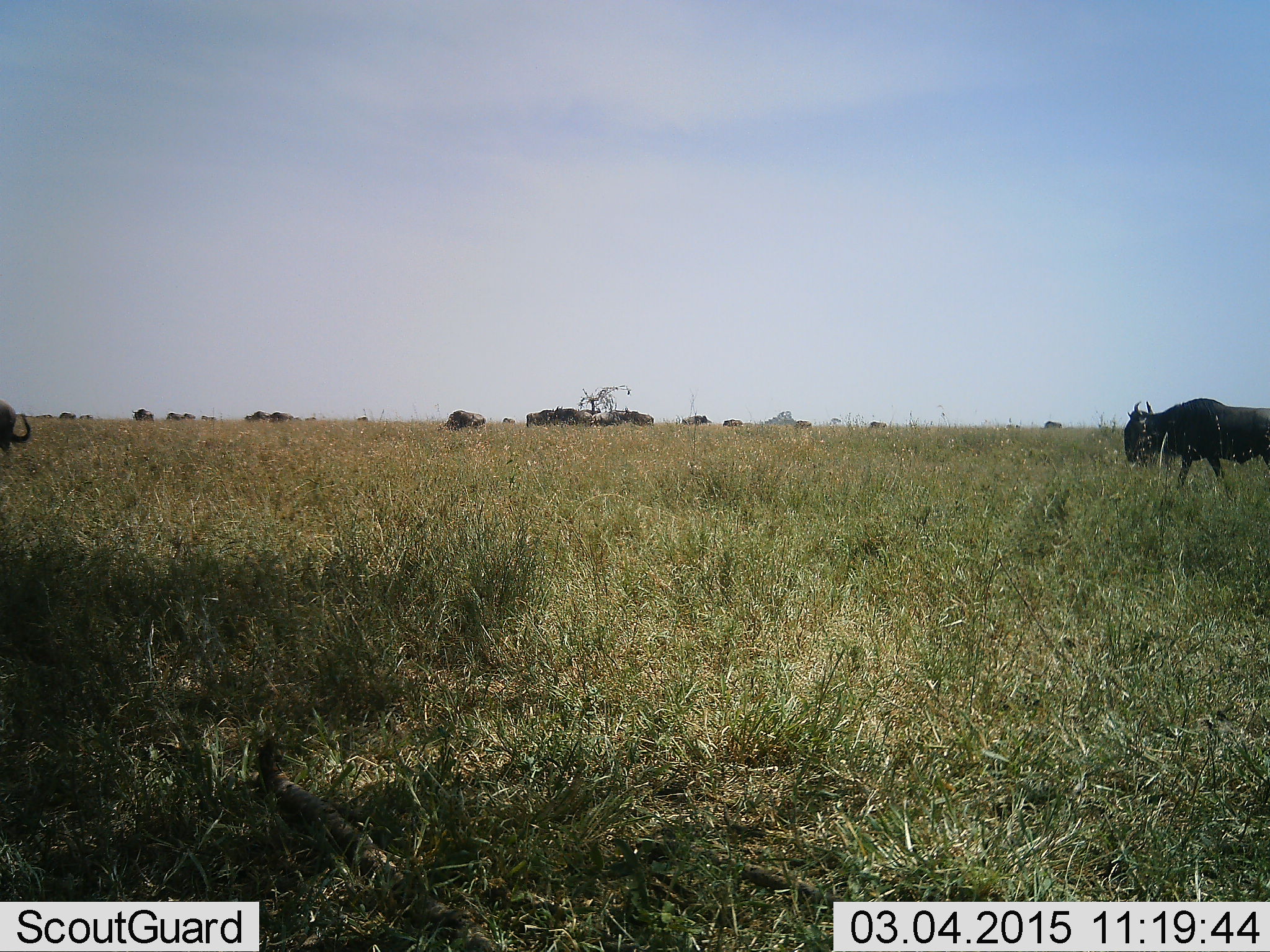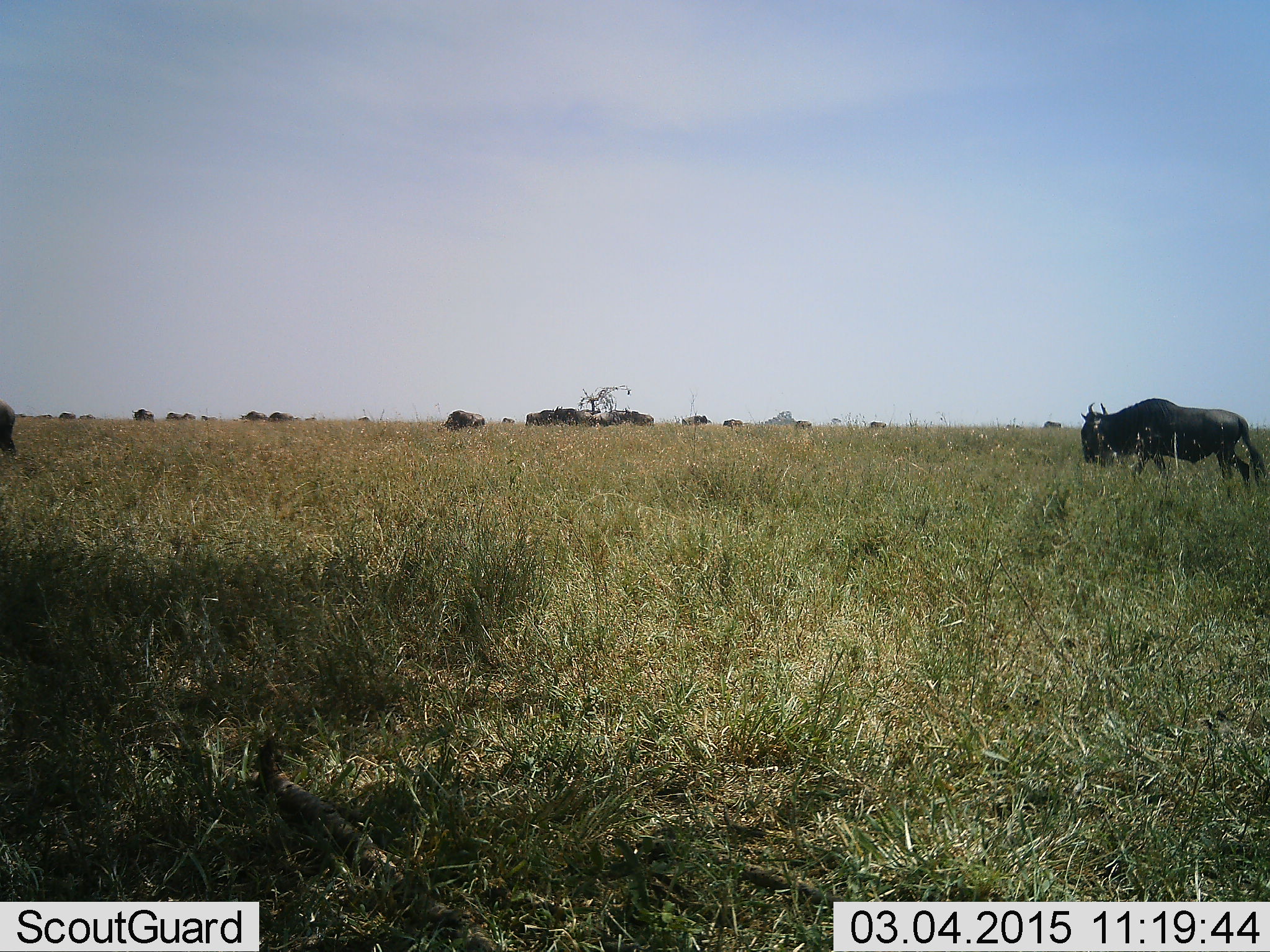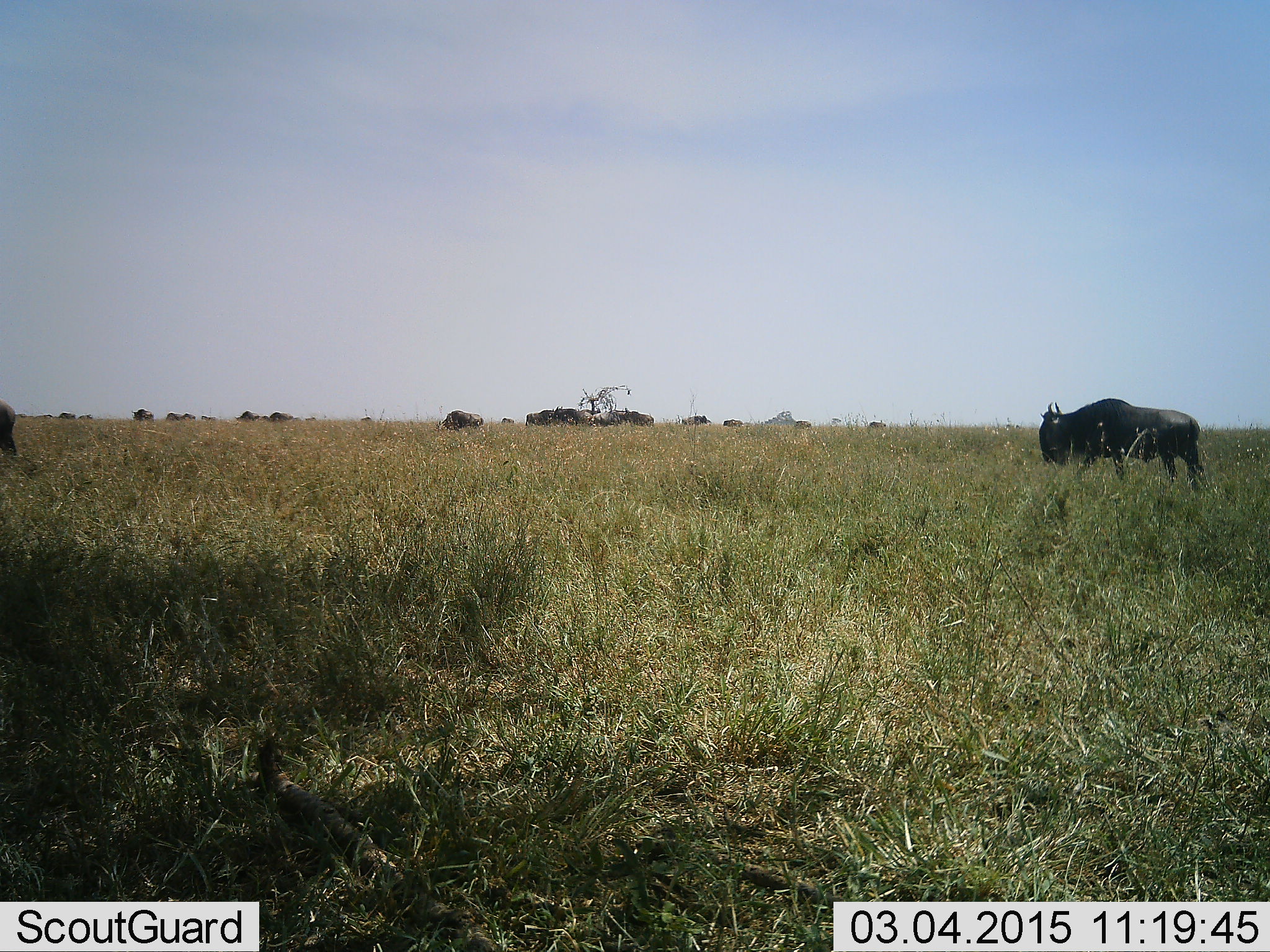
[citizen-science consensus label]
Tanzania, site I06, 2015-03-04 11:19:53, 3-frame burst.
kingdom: Animalia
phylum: Chordata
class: Mammalia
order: Artiodactyla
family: Bovidae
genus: Connochaetes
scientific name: Connochaetes taurinus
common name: blue wildebeest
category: wildebeest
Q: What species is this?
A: Wildebeest (blue wildebeest) (Connochaetes taurinus).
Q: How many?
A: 11-50.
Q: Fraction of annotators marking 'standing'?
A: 40%.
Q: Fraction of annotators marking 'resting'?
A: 0%.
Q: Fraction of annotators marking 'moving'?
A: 80%.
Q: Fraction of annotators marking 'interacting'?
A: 0%.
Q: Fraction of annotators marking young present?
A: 0%.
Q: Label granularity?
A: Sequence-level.